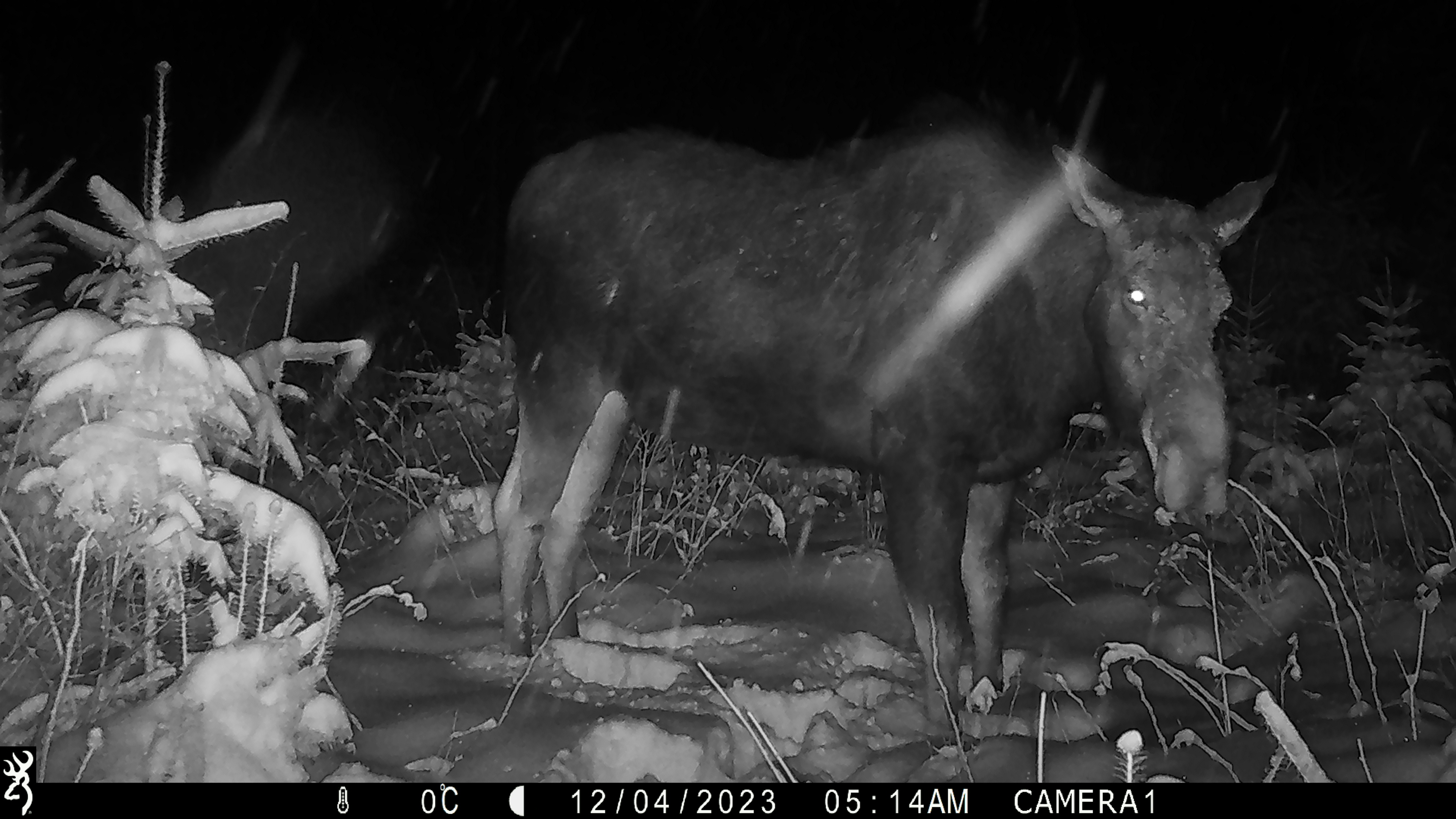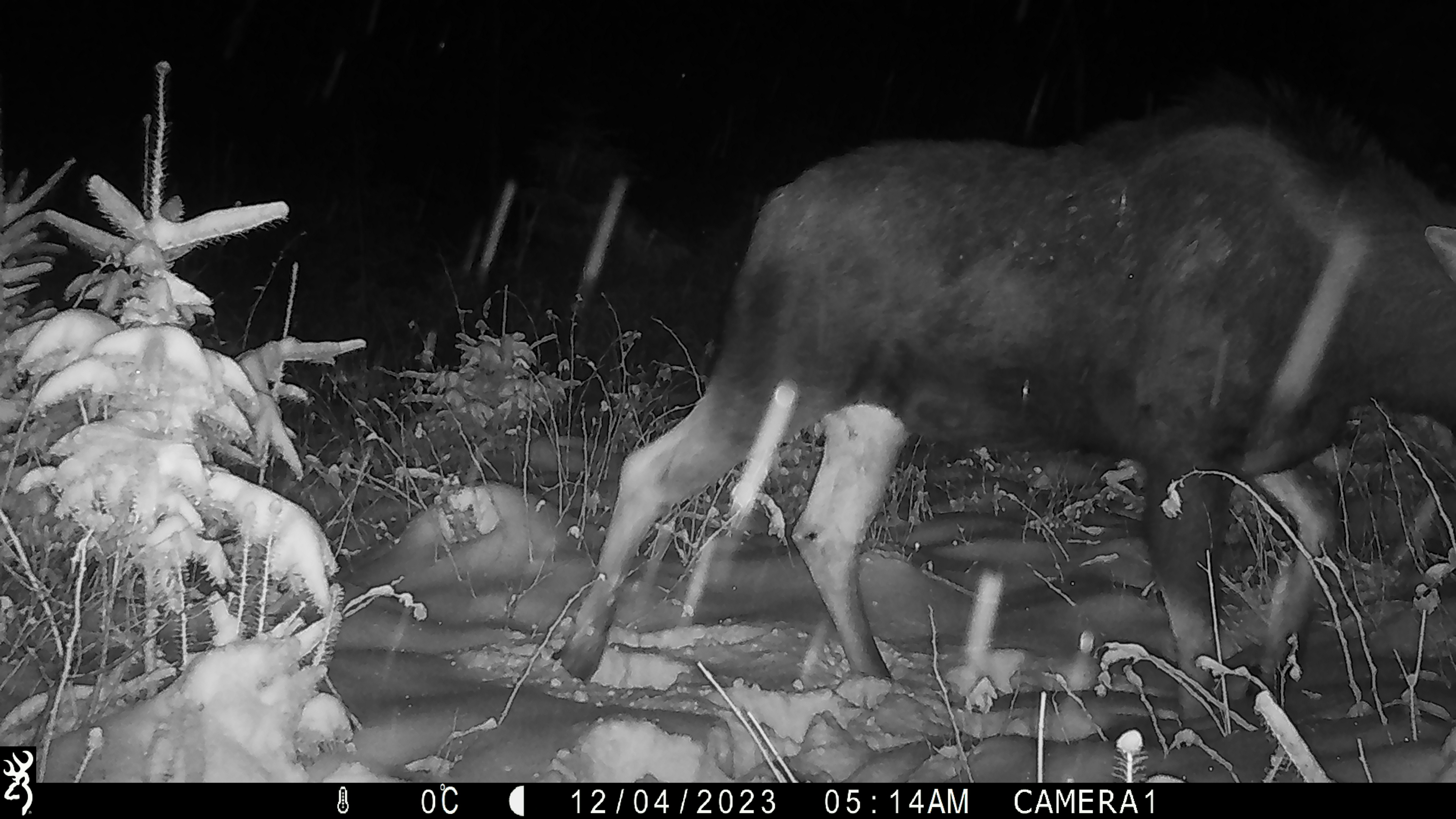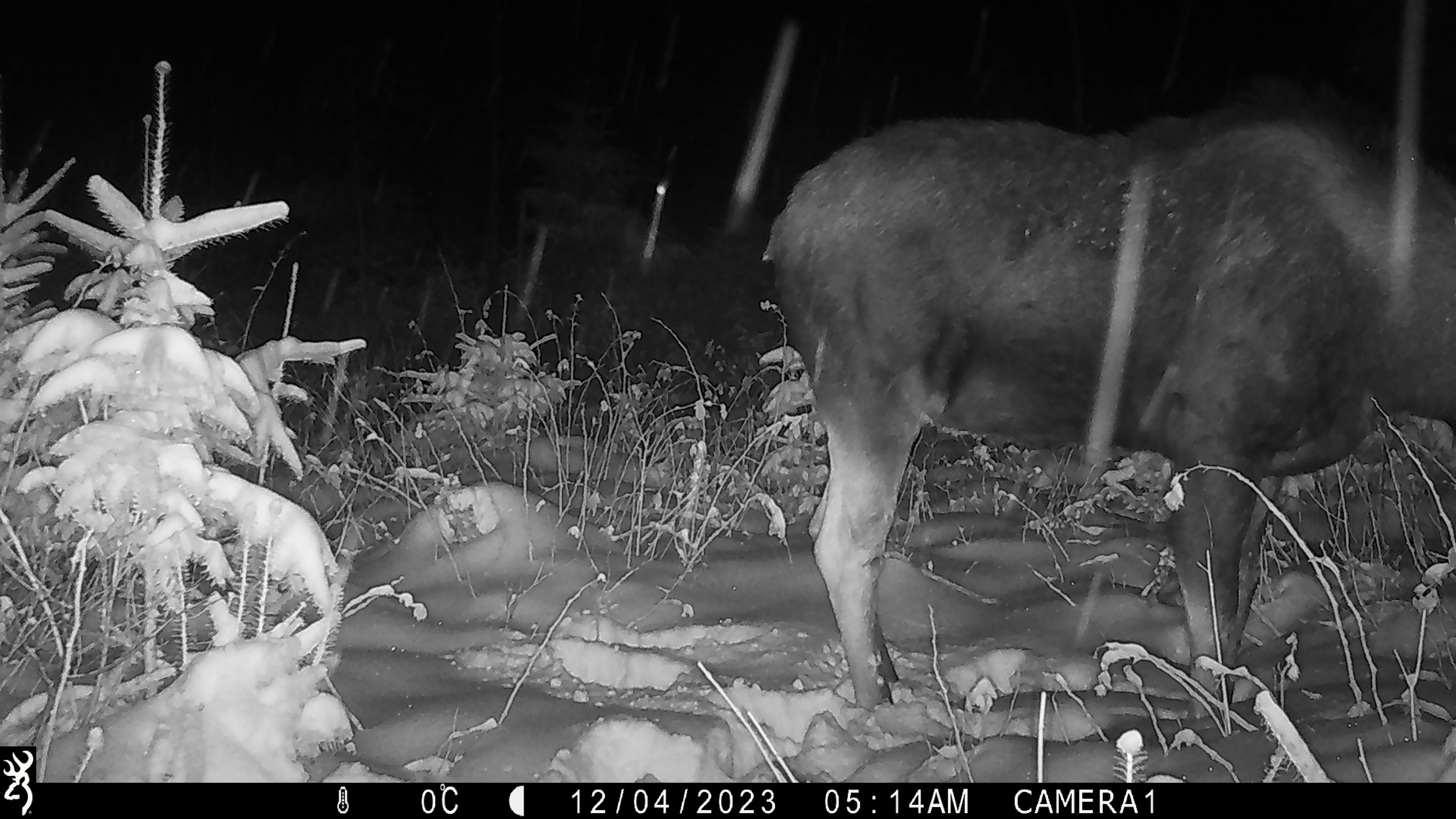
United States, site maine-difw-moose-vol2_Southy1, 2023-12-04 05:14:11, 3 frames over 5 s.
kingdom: Animalia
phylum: Chordata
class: Mammalia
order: Artiodactyla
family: Cervidae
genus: Alces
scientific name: Alces alces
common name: moose